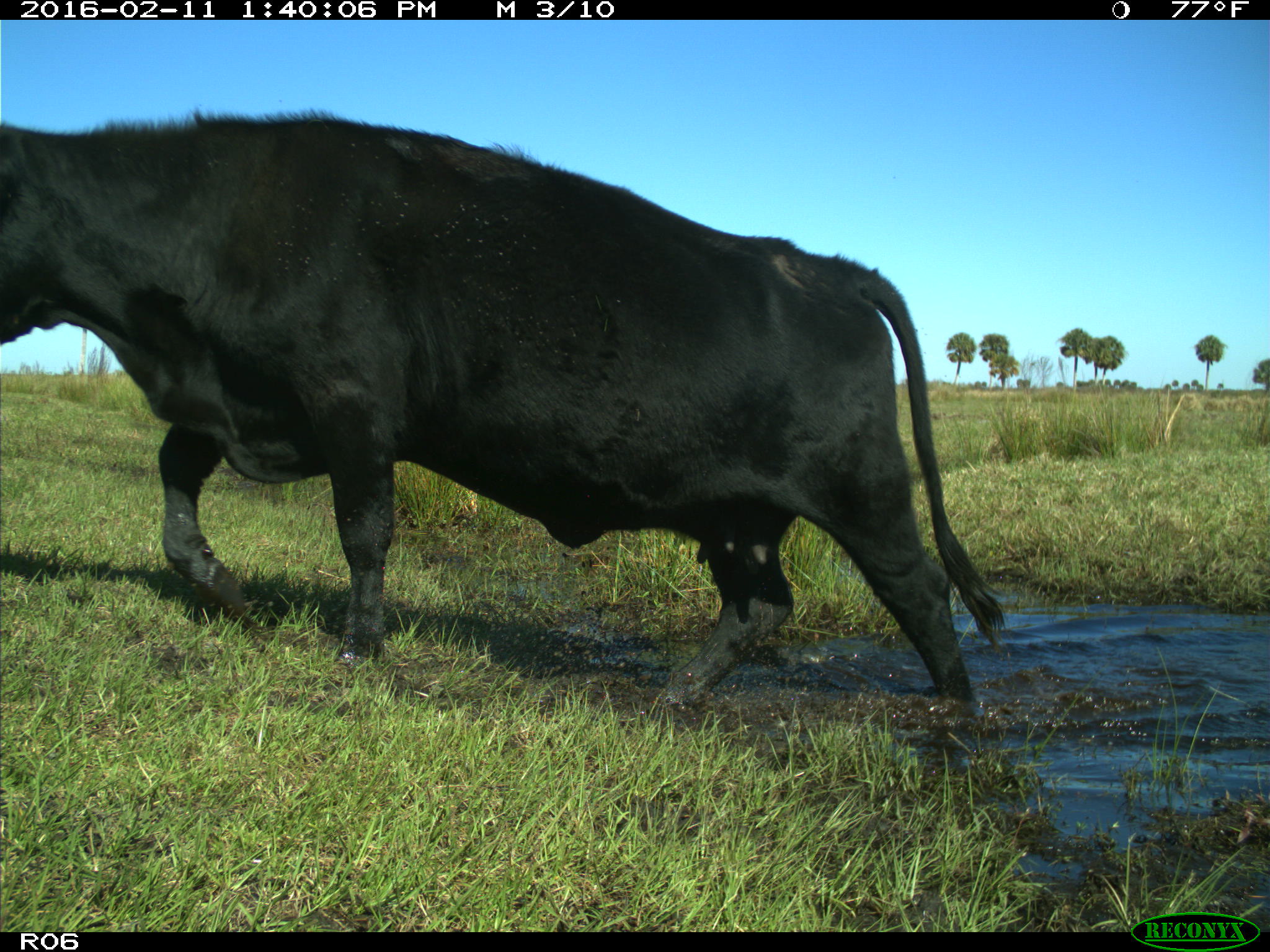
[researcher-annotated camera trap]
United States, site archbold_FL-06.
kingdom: Animalia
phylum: Chordata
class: Mammalia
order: Artiodactyla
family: Bovidae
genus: Bos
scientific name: Bos taurus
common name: domestic cow